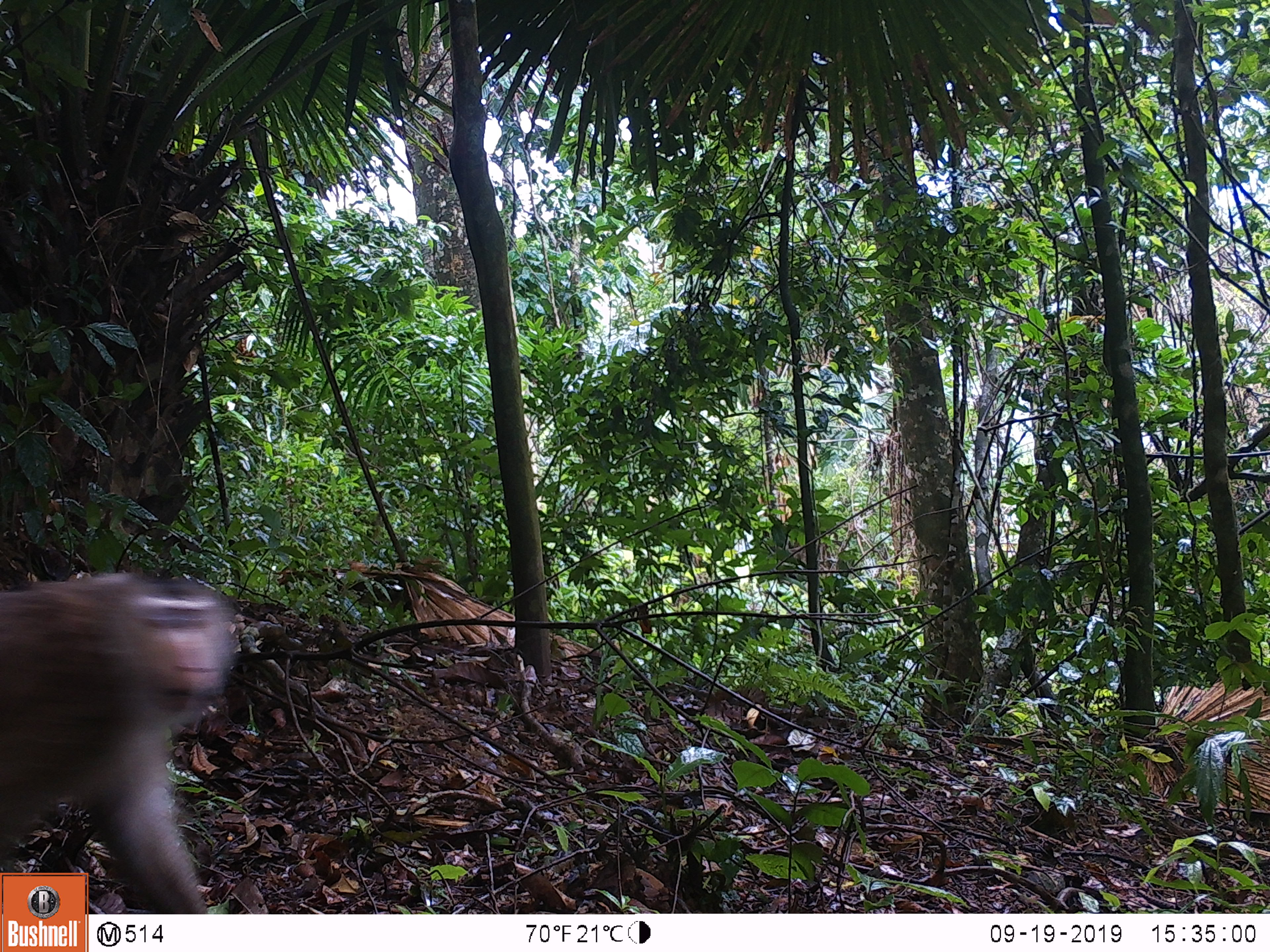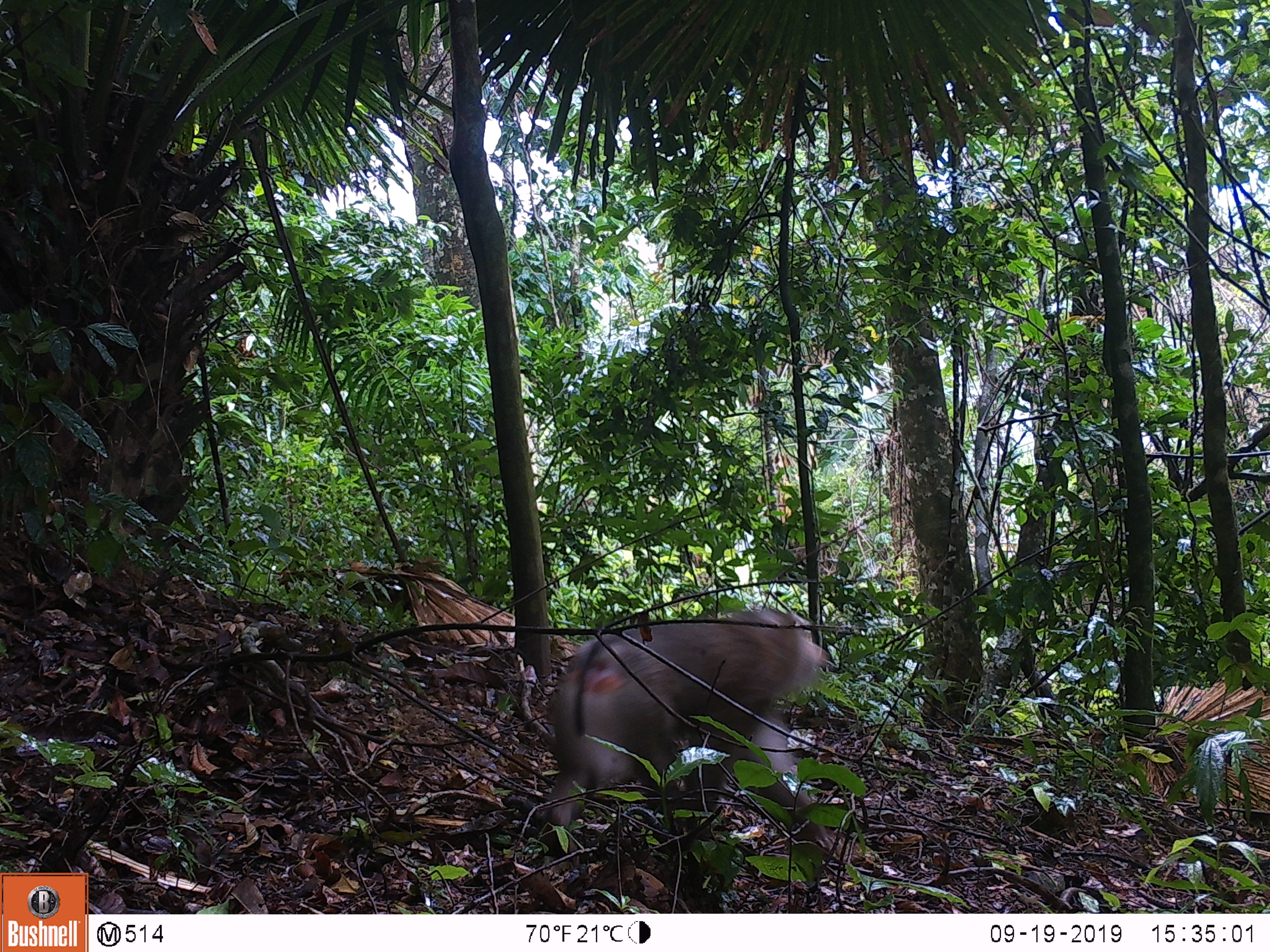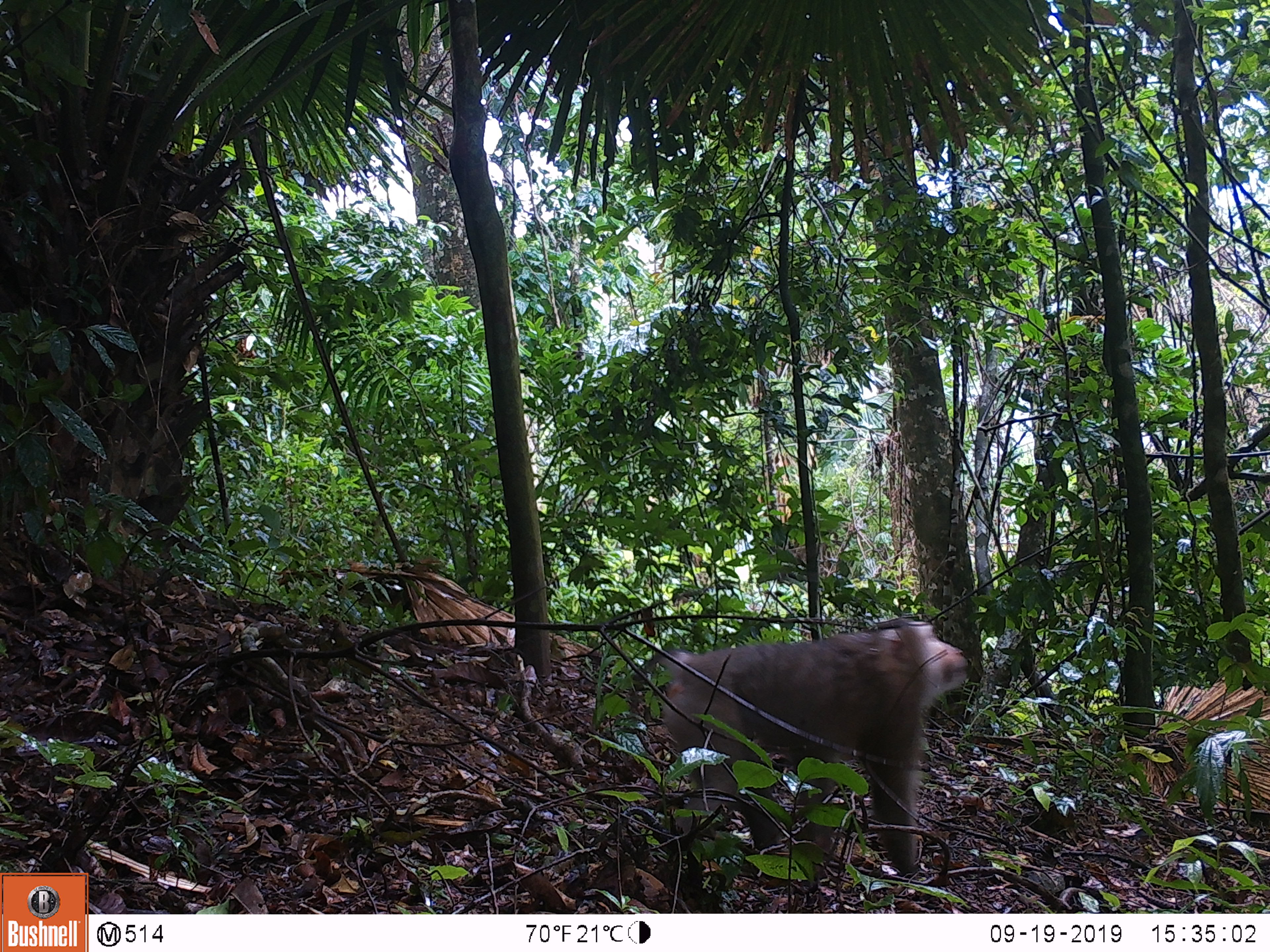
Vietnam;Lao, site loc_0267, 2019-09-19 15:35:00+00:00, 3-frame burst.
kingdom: Animalia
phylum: Chordata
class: Mammalia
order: Primates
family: Cercopithecidae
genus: Macaca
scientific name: Macaca nemestrina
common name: pig-tailed macaque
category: pig tailed macaque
Pig tailed macaque (pig-tailed macaque) (Macaca nemestrina). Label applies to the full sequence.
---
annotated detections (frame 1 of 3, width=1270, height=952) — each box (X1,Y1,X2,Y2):
pig tailed macaque: (0,565,236,914)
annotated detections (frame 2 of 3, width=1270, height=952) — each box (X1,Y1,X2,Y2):
pig tailed macaque: (537,604,836,867)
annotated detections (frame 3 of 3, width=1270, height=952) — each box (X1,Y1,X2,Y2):
pig tailed macaque: (627,615,968,872)